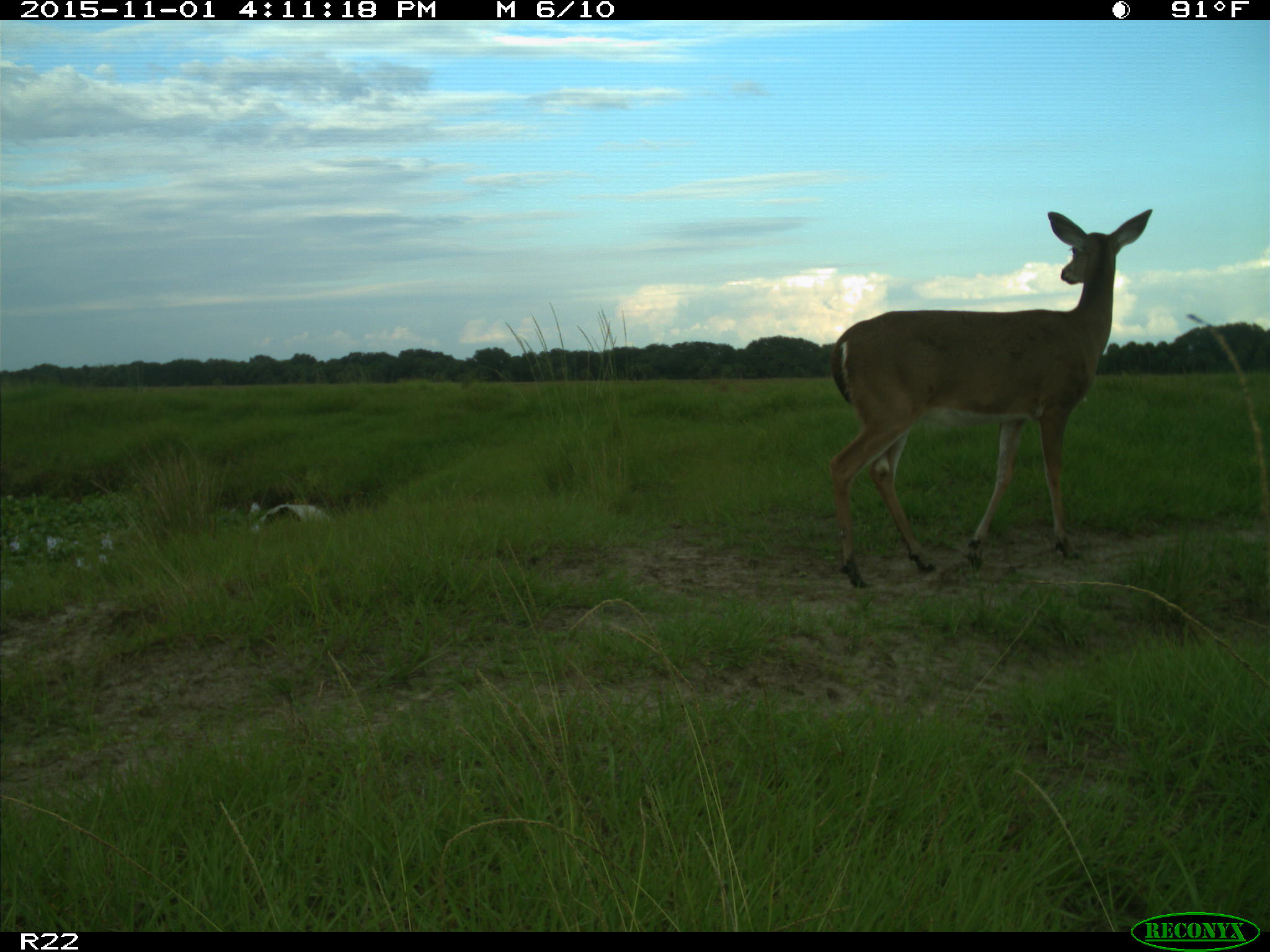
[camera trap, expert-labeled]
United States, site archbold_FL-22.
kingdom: Animalia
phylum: Chordata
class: Mammalia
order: Artiodactyla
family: Cervidae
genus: Odocoileus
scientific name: Odocoileus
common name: deer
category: unidentified deer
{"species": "unidentified deer (deer) (Odocoileus)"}